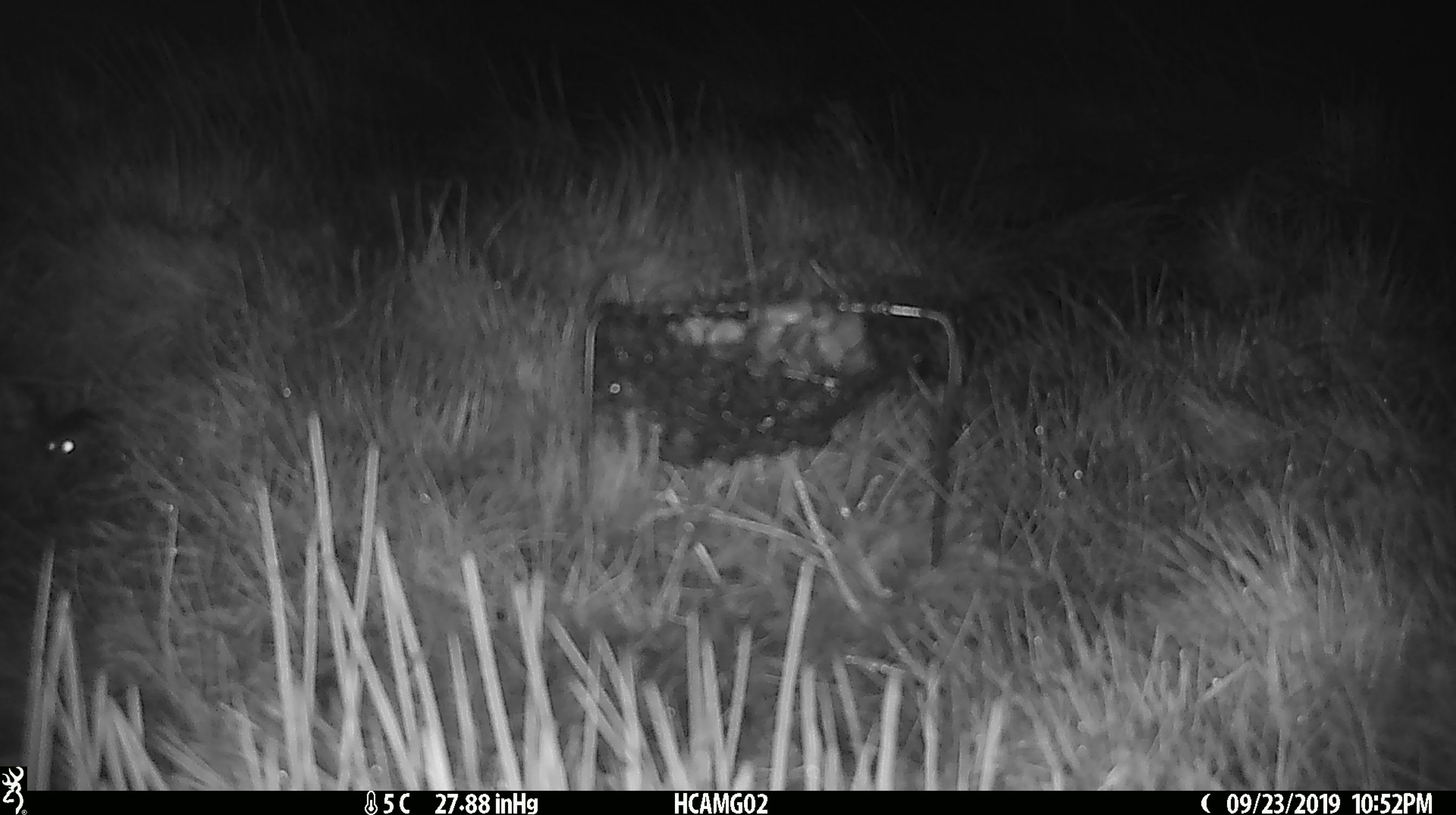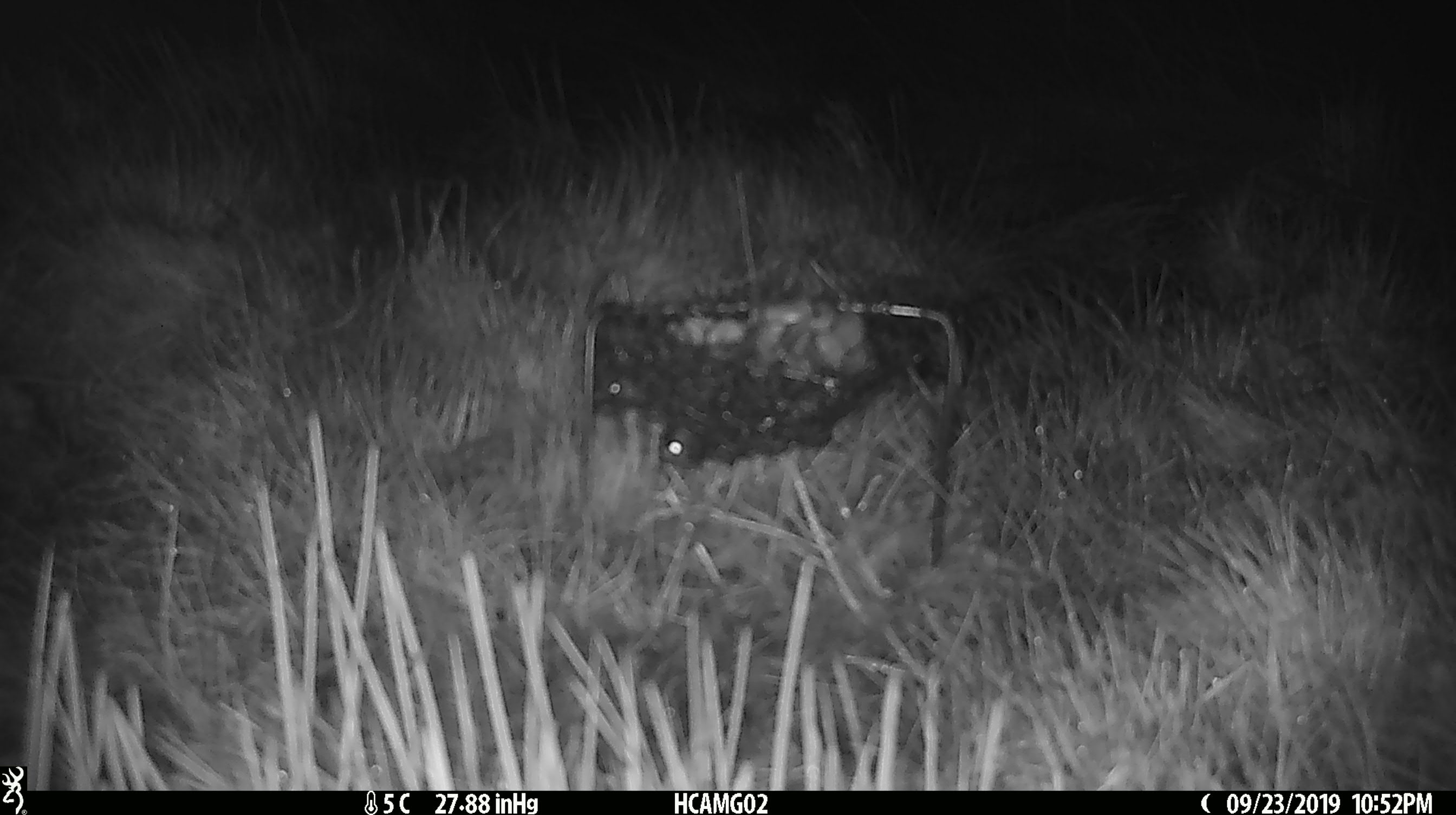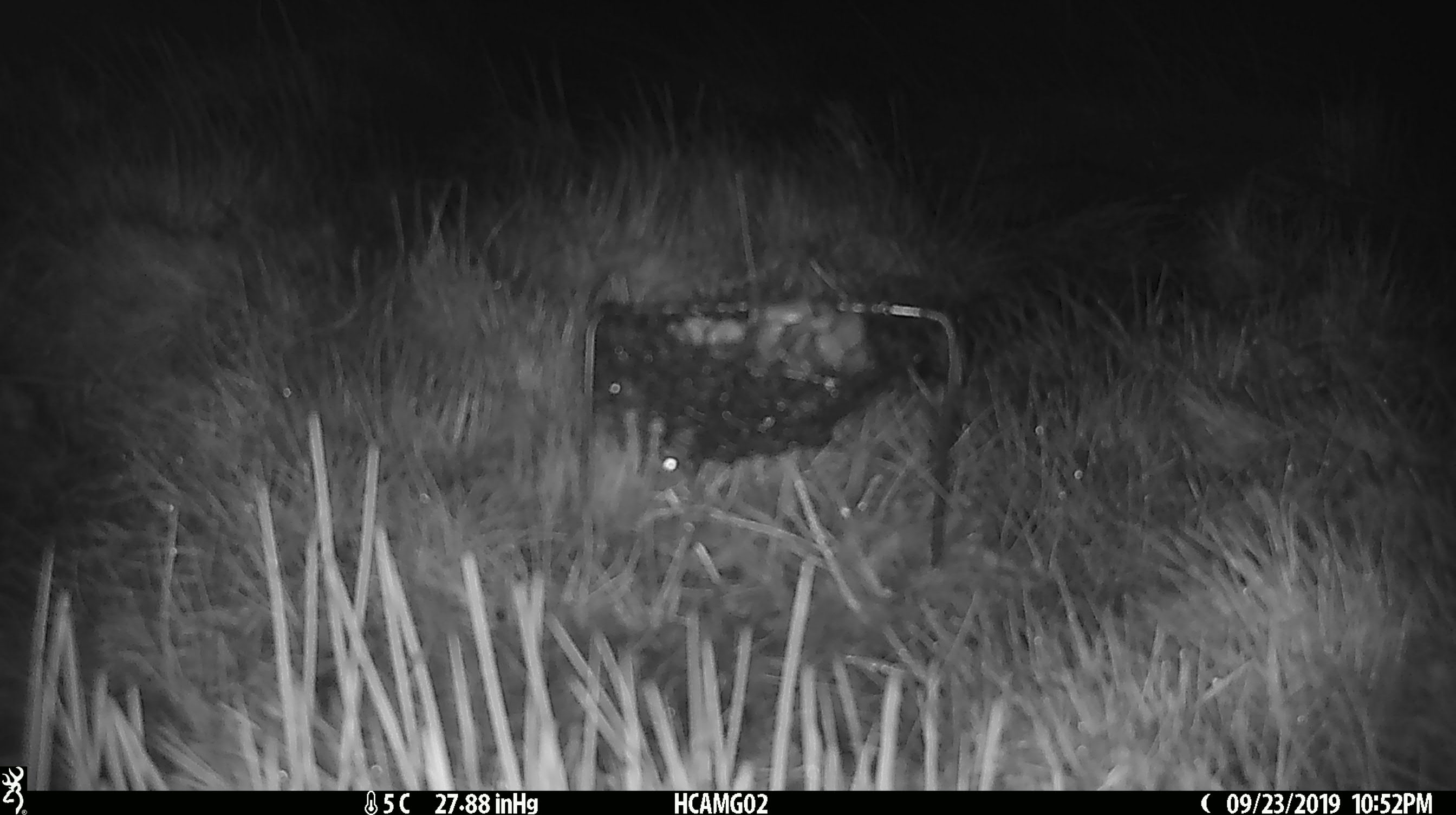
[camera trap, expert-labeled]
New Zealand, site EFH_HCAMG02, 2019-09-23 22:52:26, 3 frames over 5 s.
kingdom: Animalia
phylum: Chordata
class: Mammalia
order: Rodentia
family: Muridae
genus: Mus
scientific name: Mus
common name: mouse